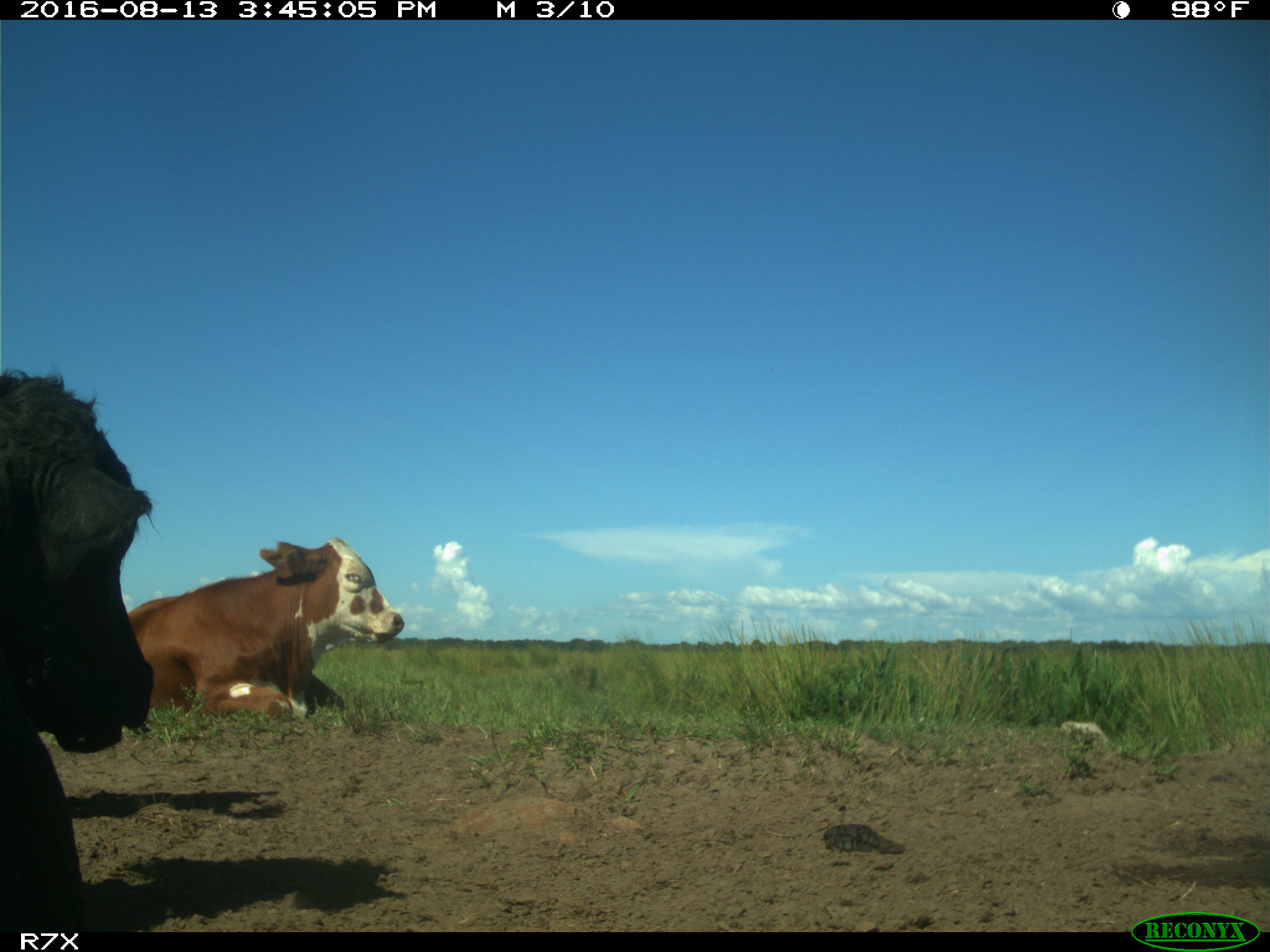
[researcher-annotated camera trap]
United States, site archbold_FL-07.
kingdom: Animalia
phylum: Chordata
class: Mammalia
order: Artiodactyla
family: Bovidae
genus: Bos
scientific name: Bos taurus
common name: domestic cow